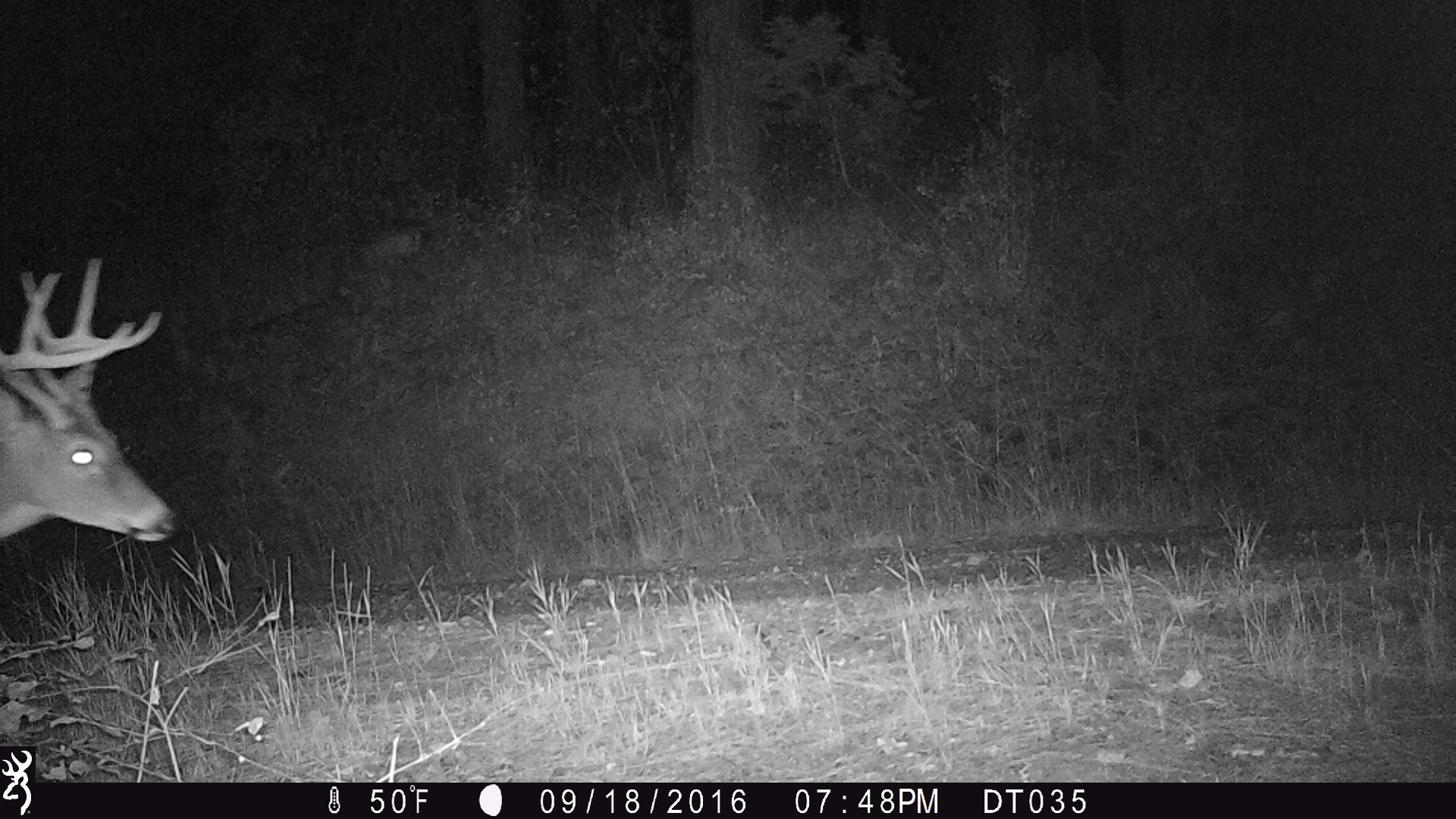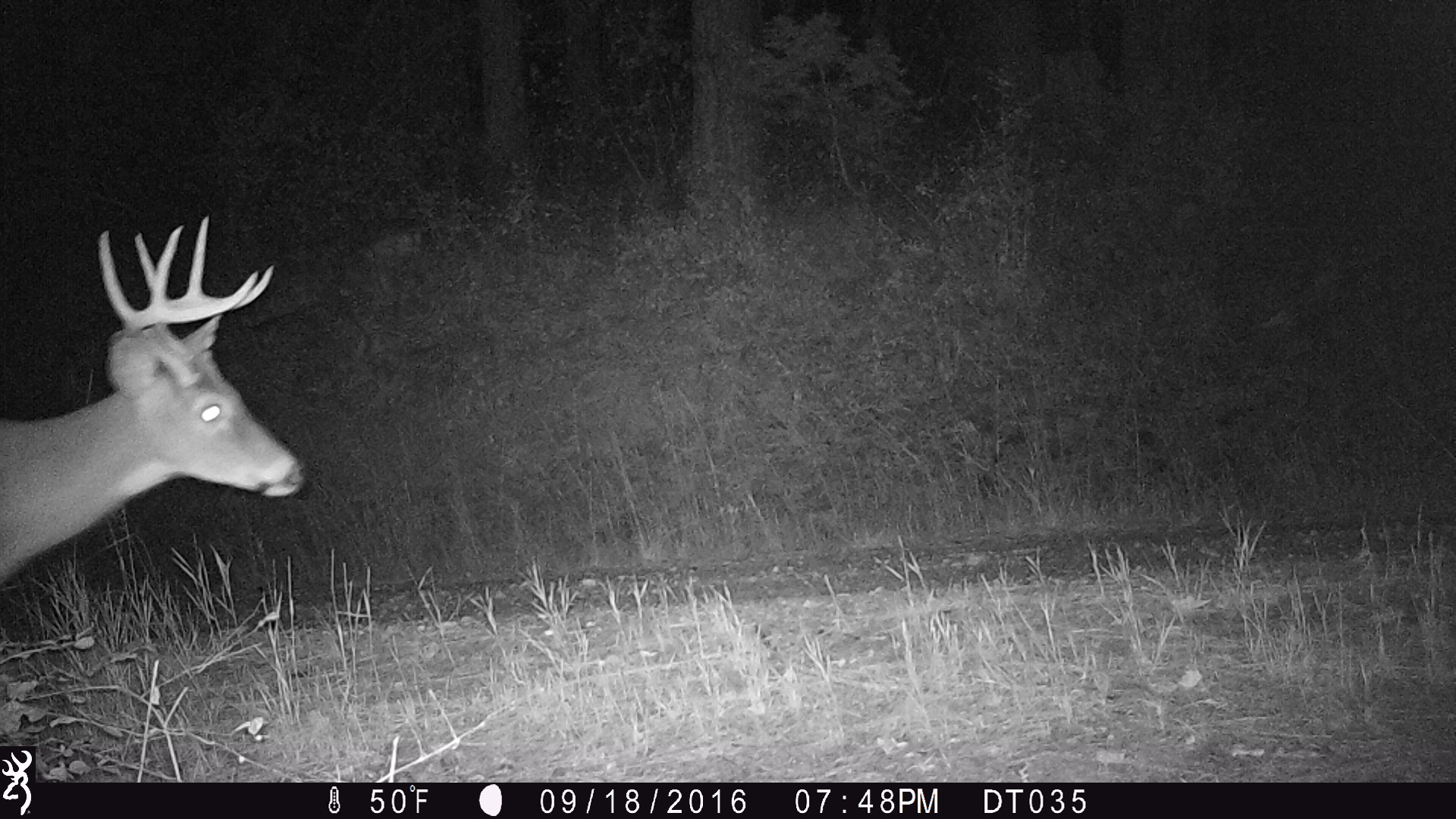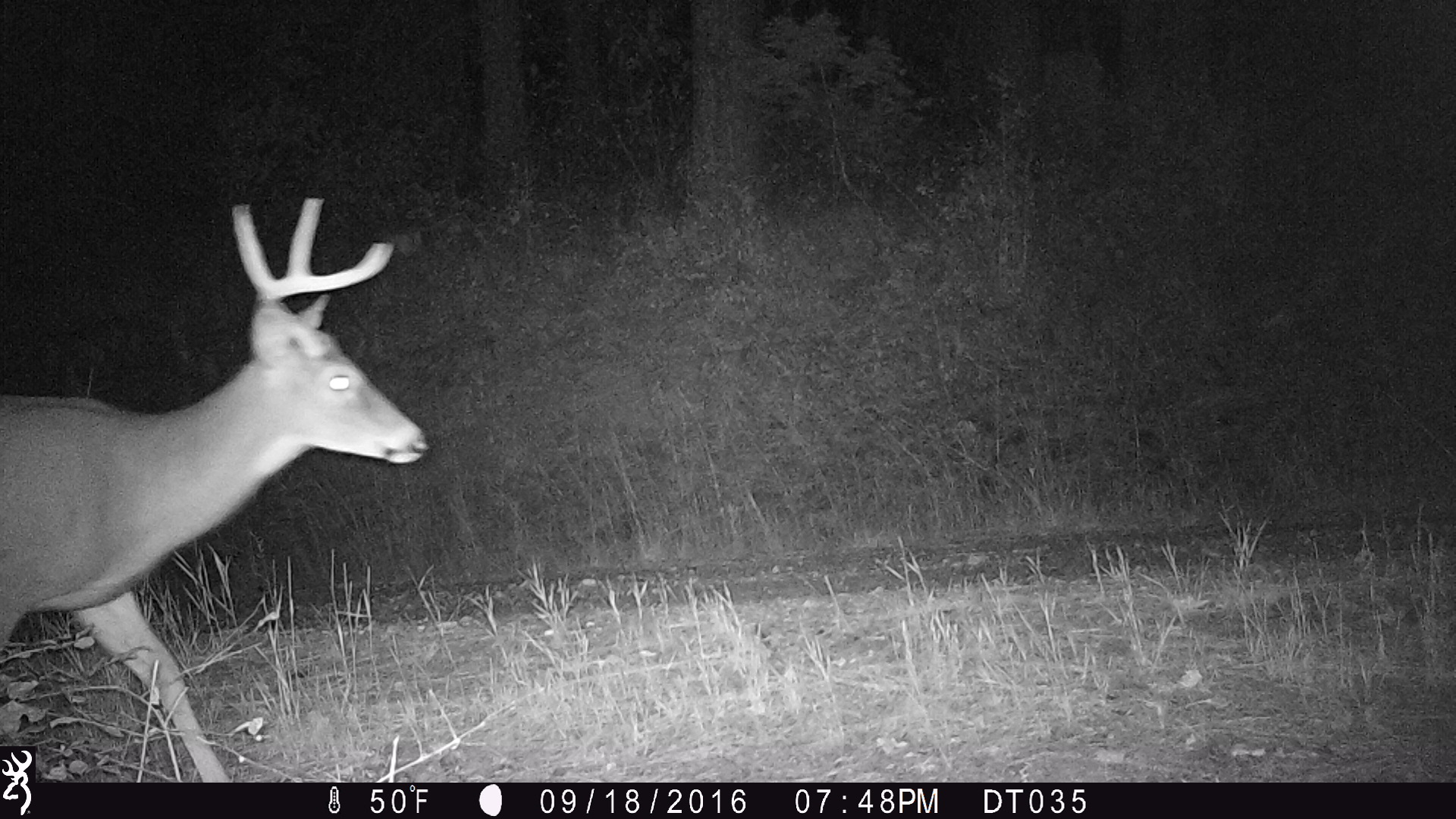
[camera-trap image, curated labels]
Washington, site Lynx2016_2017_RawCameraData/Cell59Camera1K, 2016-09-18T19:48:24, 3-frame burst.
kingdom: Animalia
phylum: Chordata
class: Mammalia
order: Artiodactyla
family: Cervidae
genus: Odocoileus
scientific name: Odocoileus virginianus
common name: white-tailed deer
Odocoileus virginianus (white-tailed deer). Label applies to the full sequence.